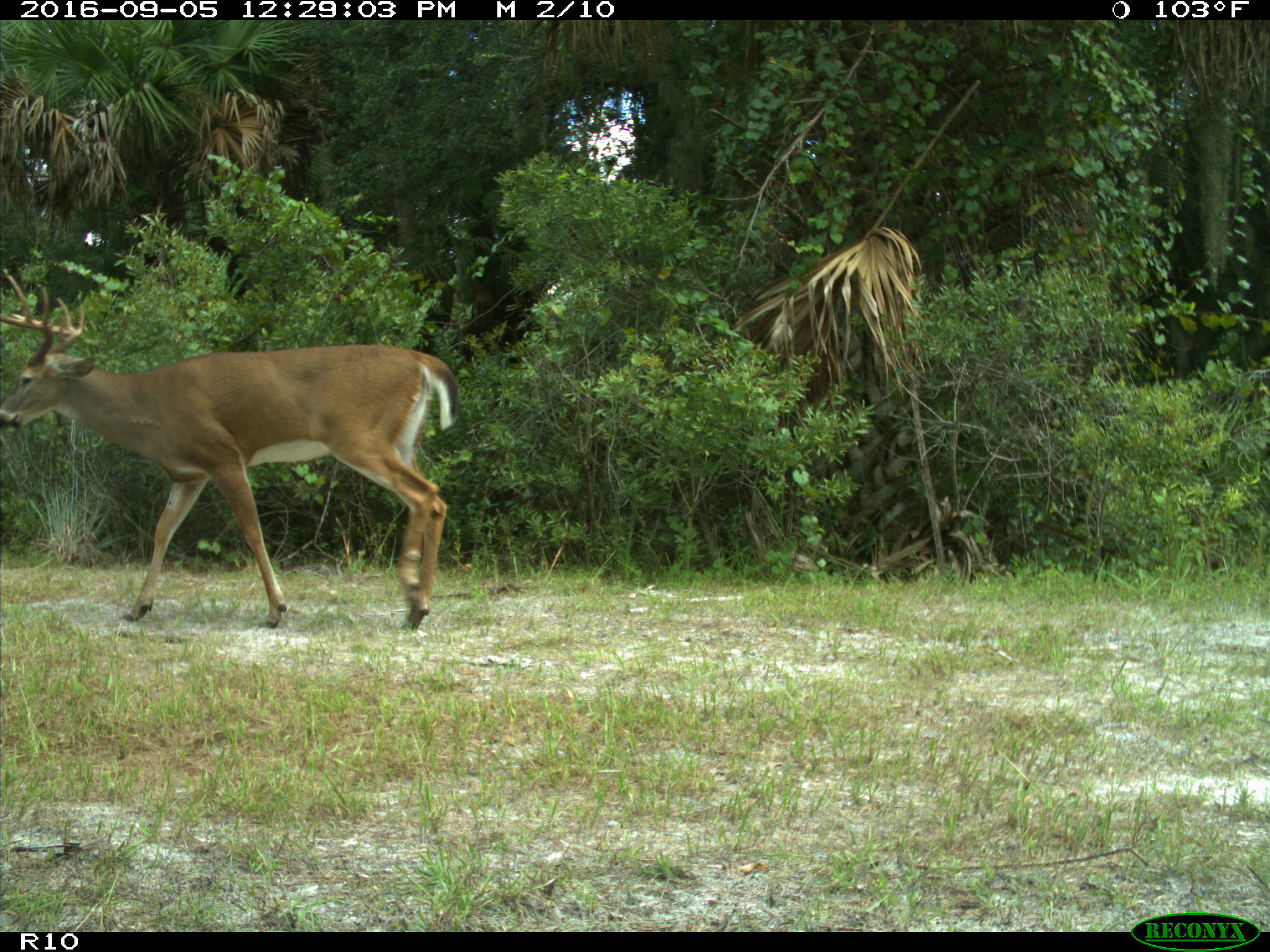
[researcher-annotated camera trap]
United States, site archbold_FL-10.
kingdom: Animalia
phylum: Chordata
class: Mammalia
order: Artiodactyla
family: Cervidae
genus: Odocoileus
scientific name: Odocoileus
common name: deer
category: unidentified deer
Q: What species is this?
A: Unidentified deer (deer) (Odocoileus).